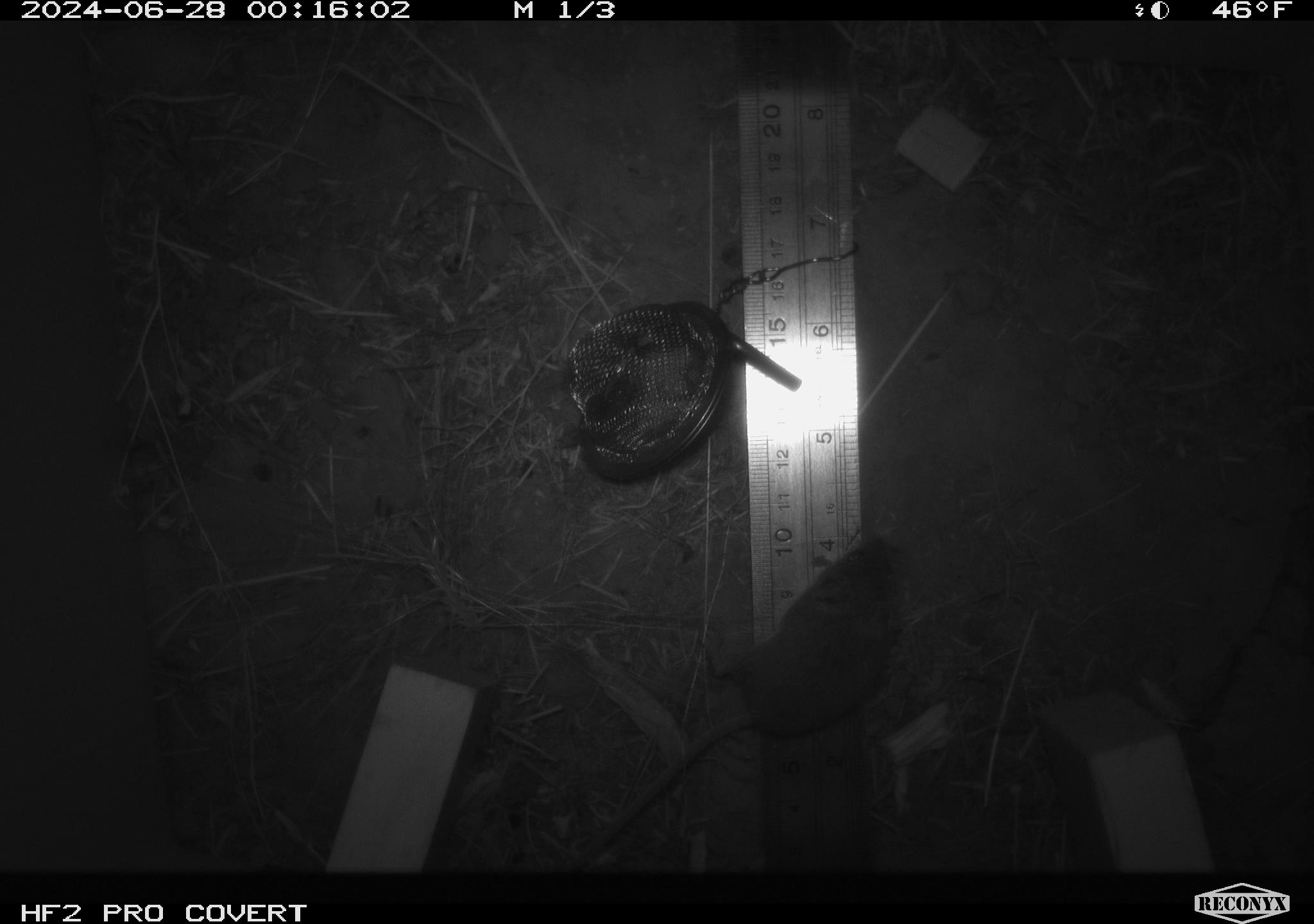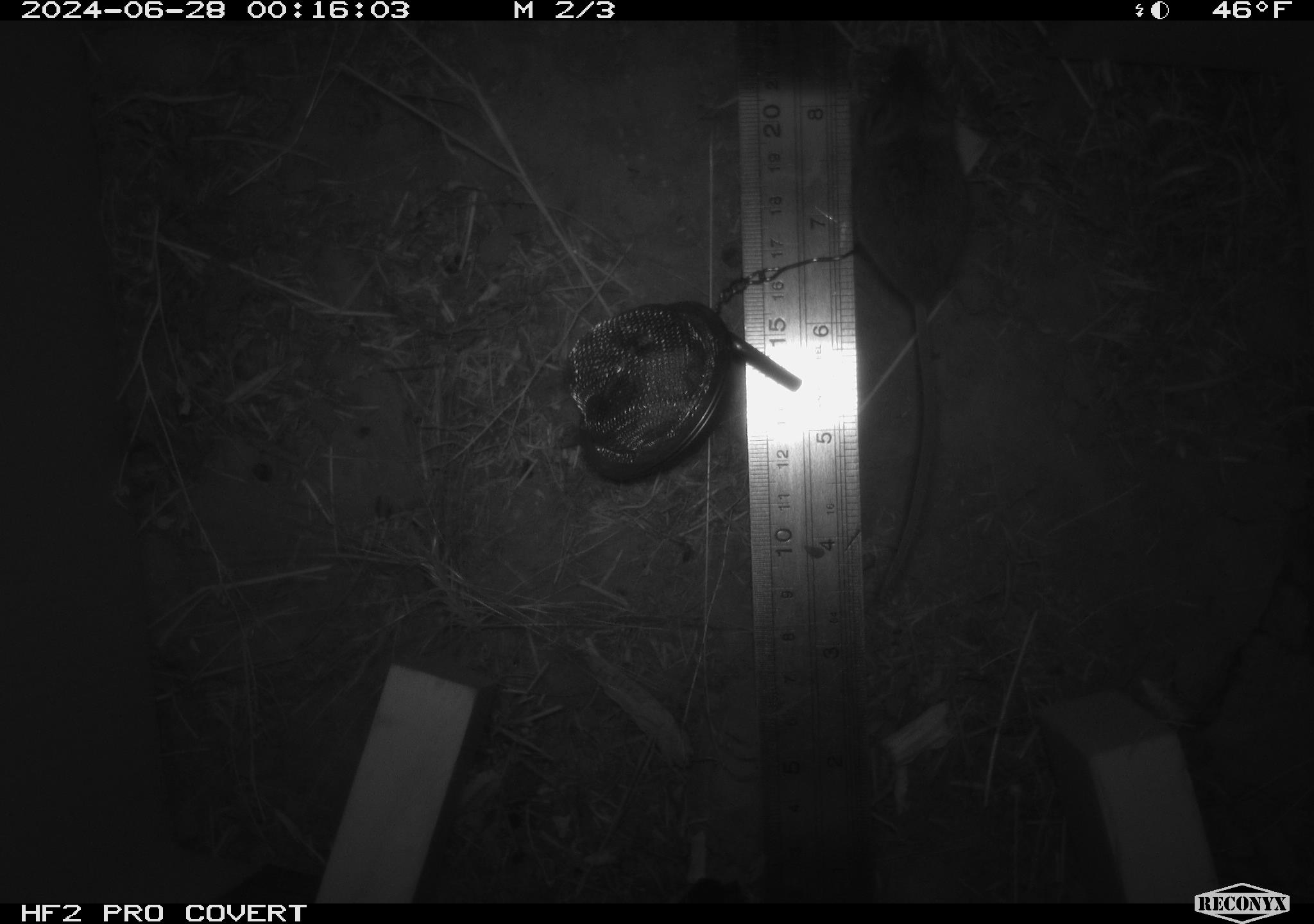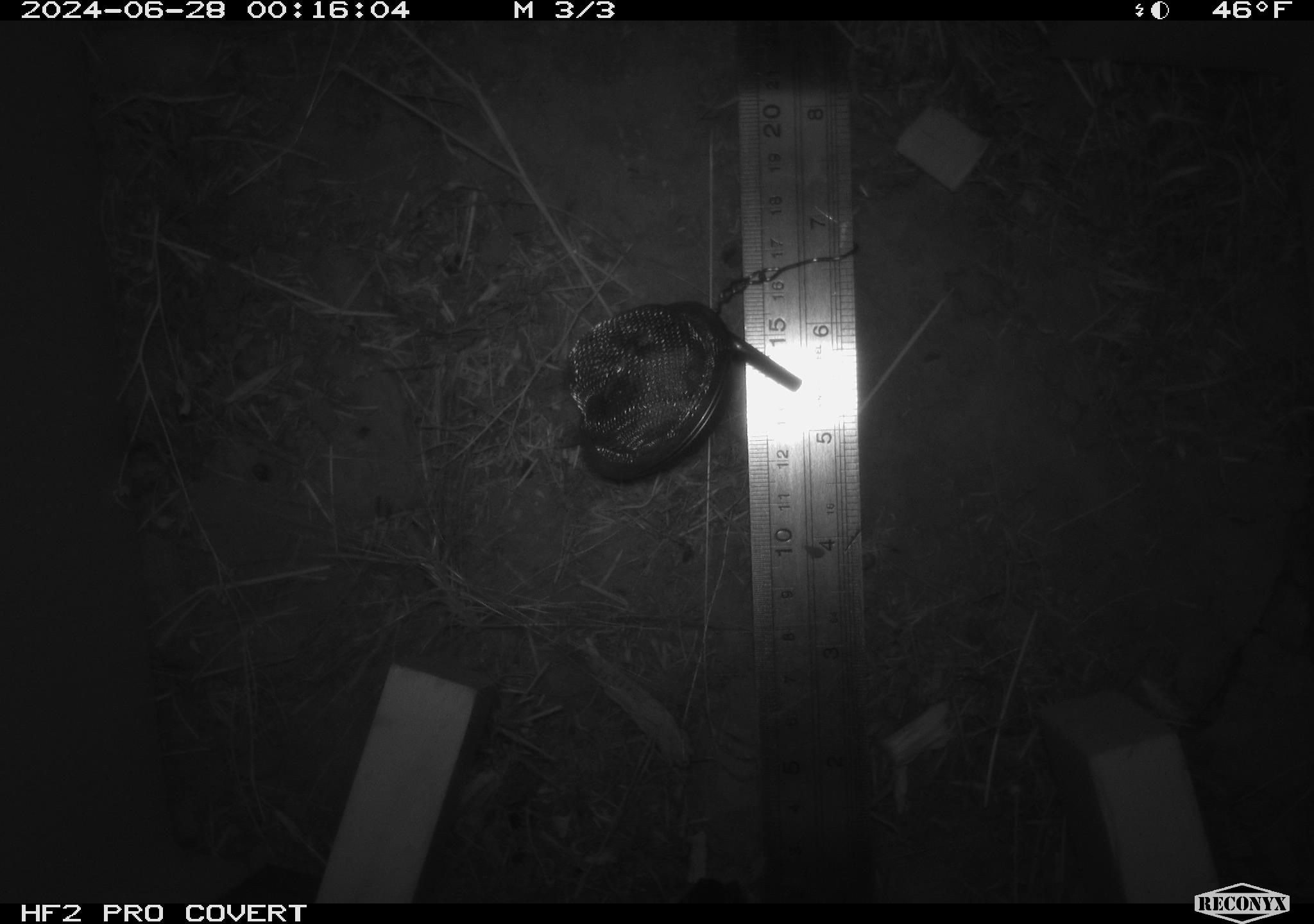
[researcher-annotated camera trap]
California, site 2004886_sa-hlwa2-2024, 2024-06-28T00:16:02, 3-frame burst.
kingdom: Animalia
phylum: Chordata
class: Mammalia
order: Rodentia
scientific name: Rodentia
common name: mouse species